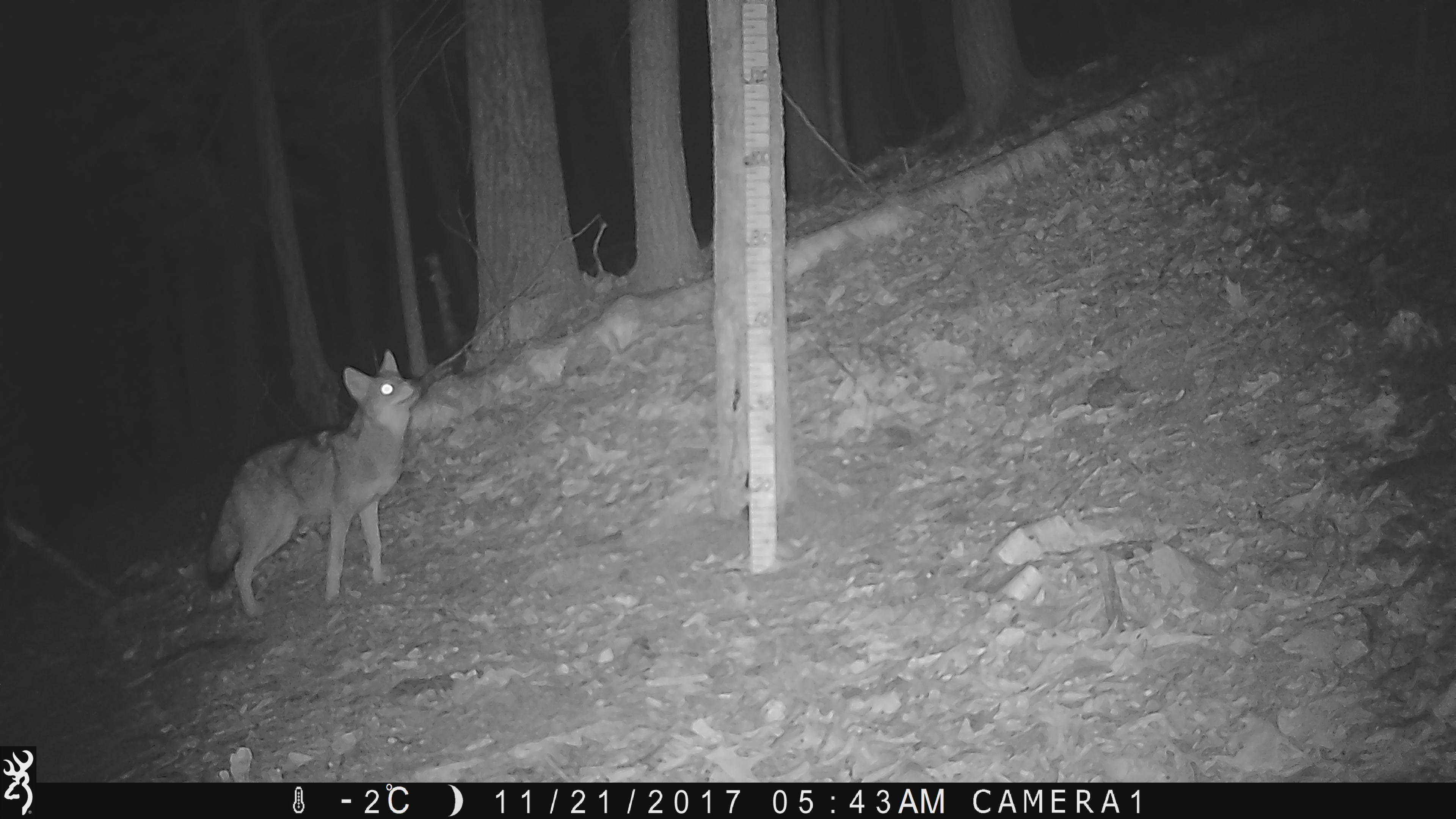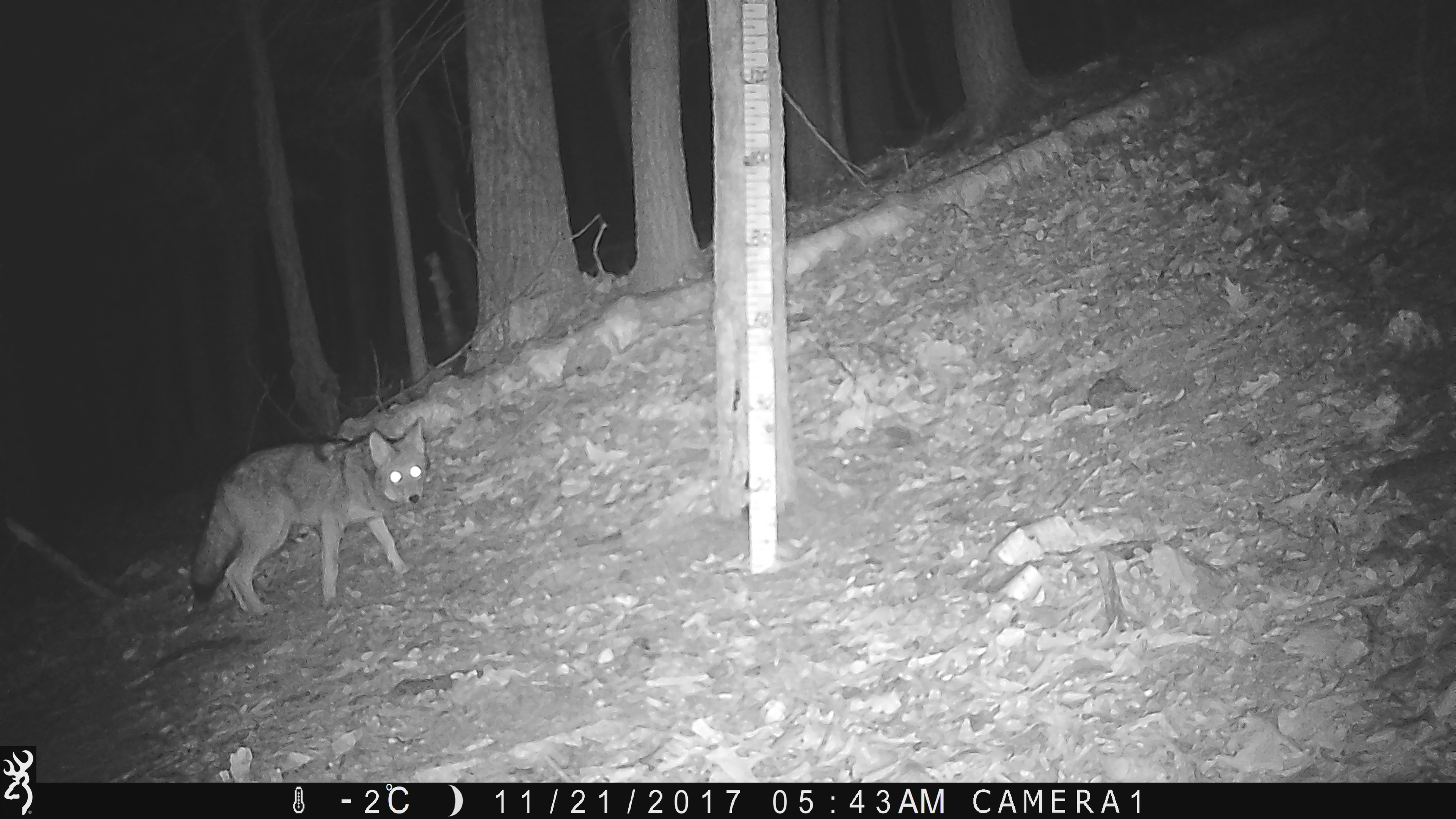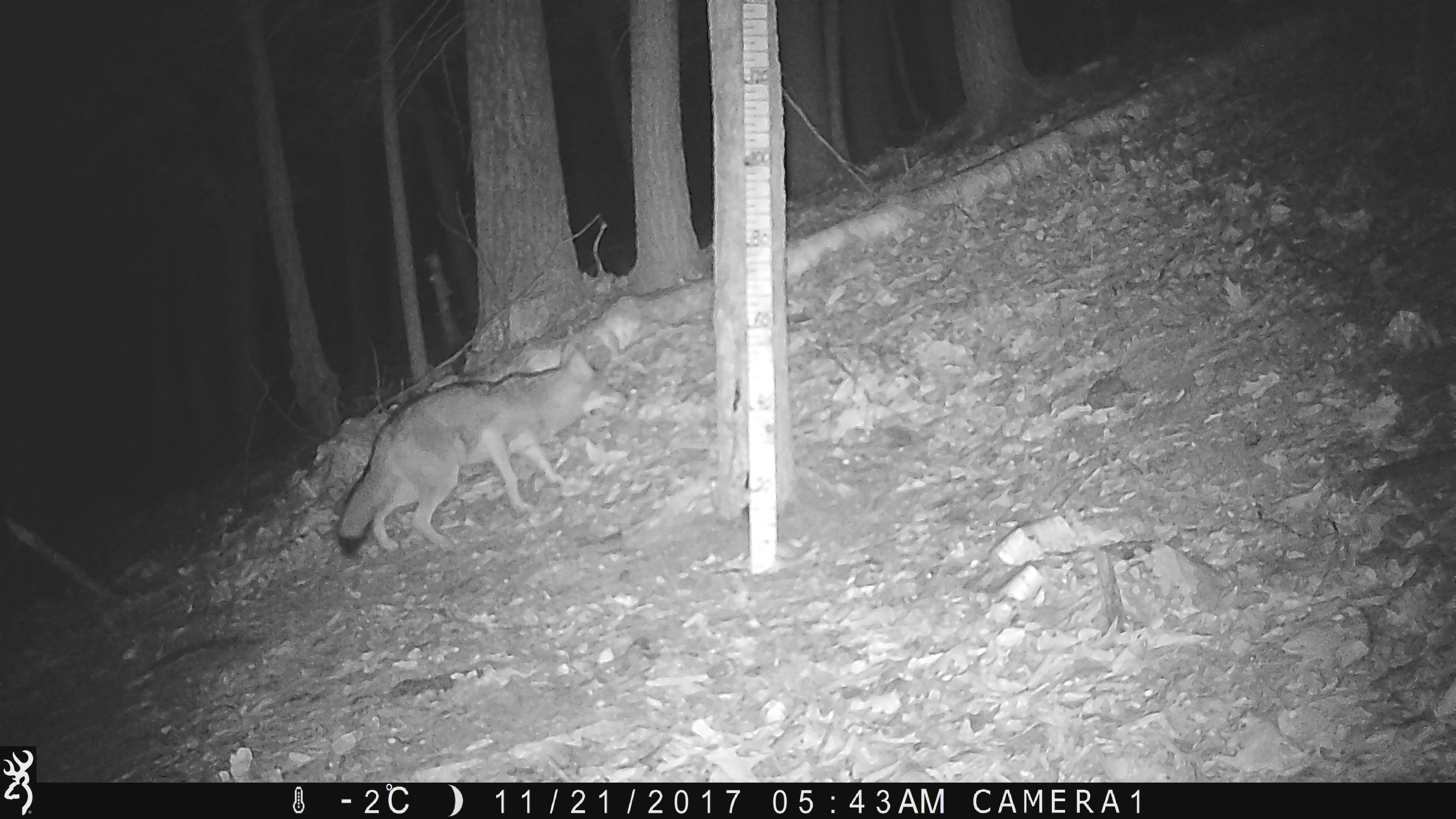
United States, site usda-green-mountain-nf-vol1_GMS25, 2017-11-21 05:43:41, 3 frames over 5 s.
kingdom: Animalia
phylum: Chordata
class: Mammalia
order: Carnivora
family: Canidae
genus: Canis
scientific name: Canis latrans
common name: coyote